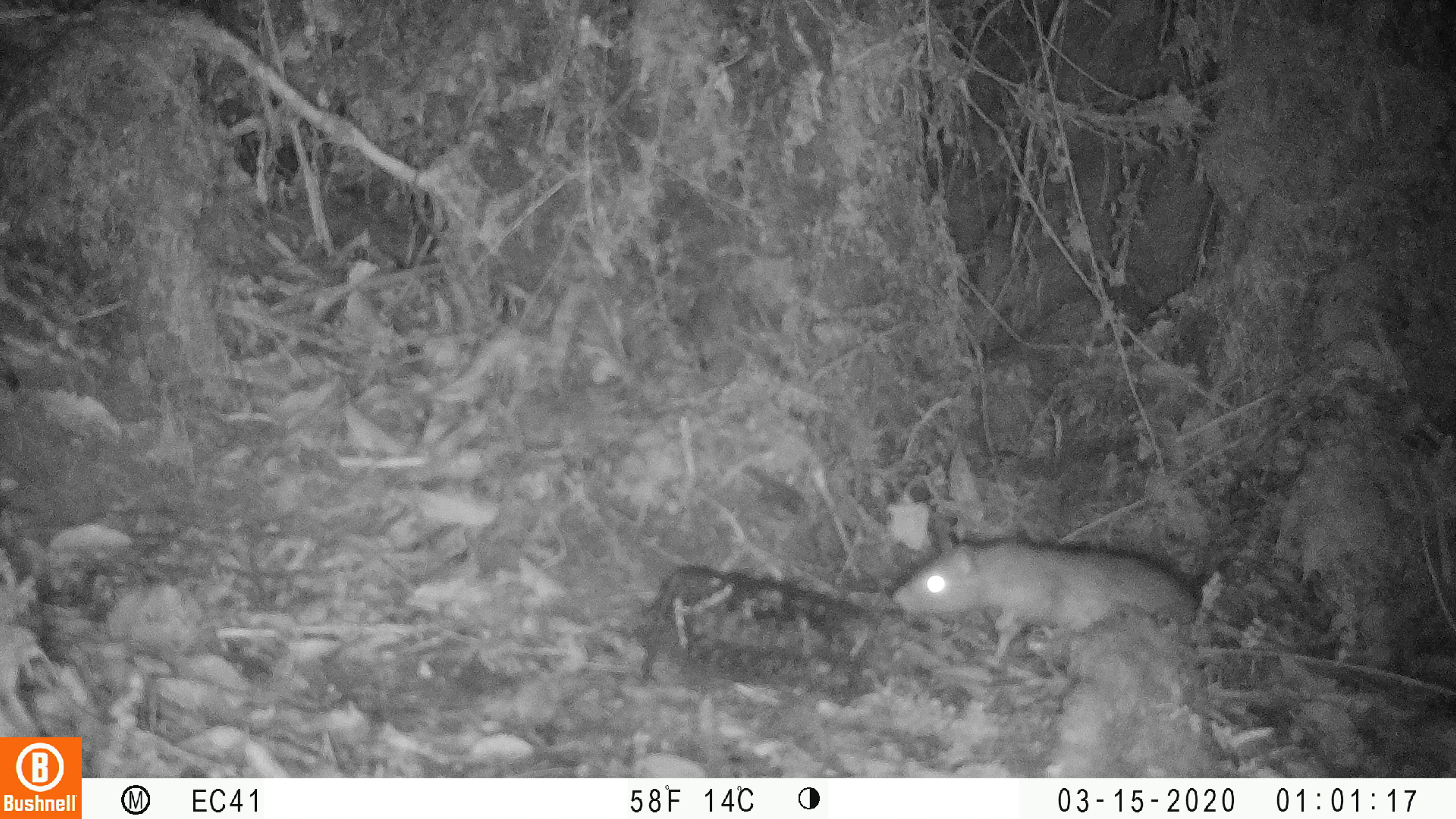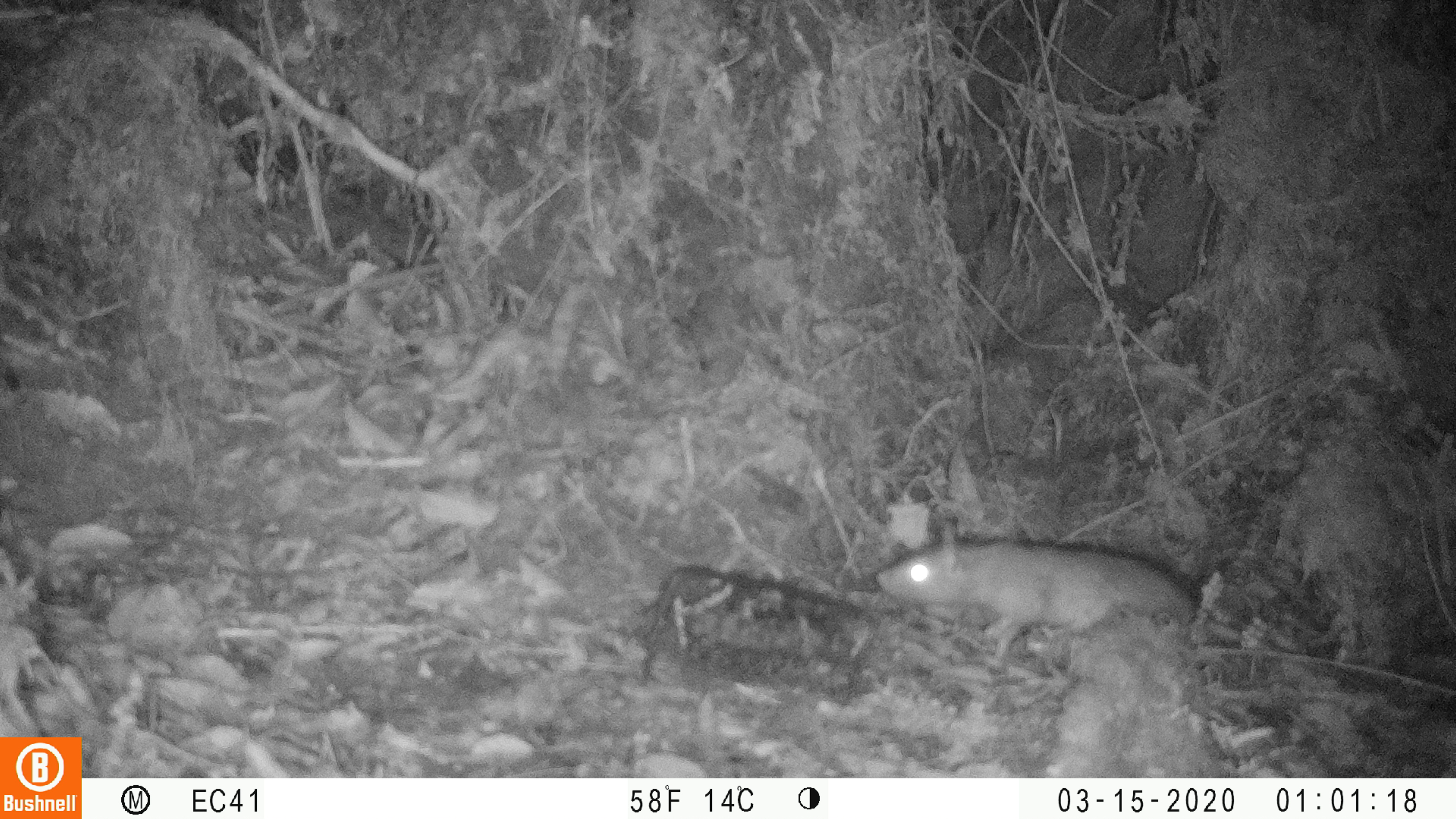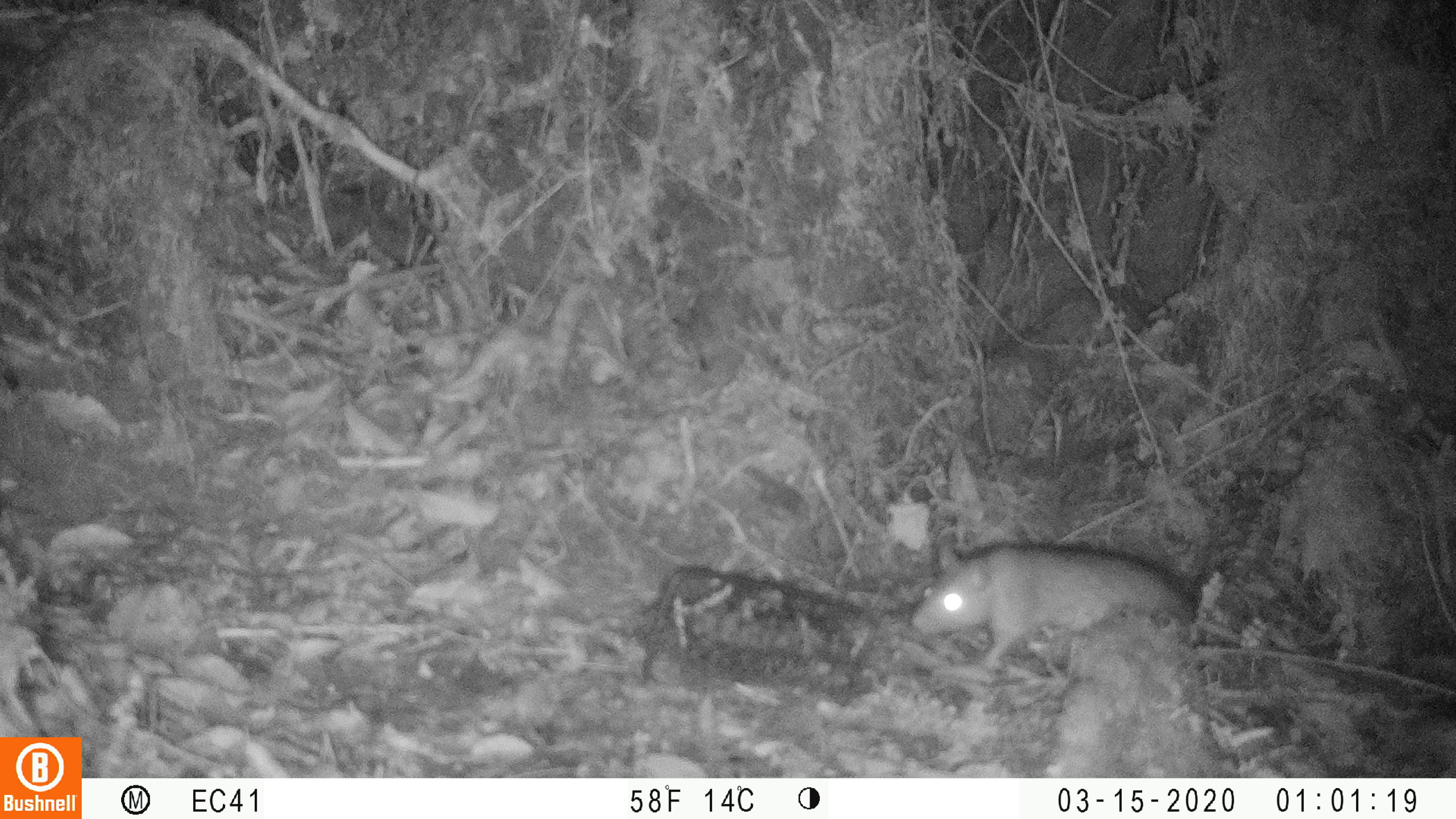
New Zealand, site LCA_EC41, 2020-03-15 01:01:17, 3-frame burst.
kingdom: Animalia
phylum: Chordata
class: Mammalia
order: Rodentia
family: Muridae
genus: Rattus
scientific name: Rattus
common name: rat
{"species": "rat (Rattus)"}